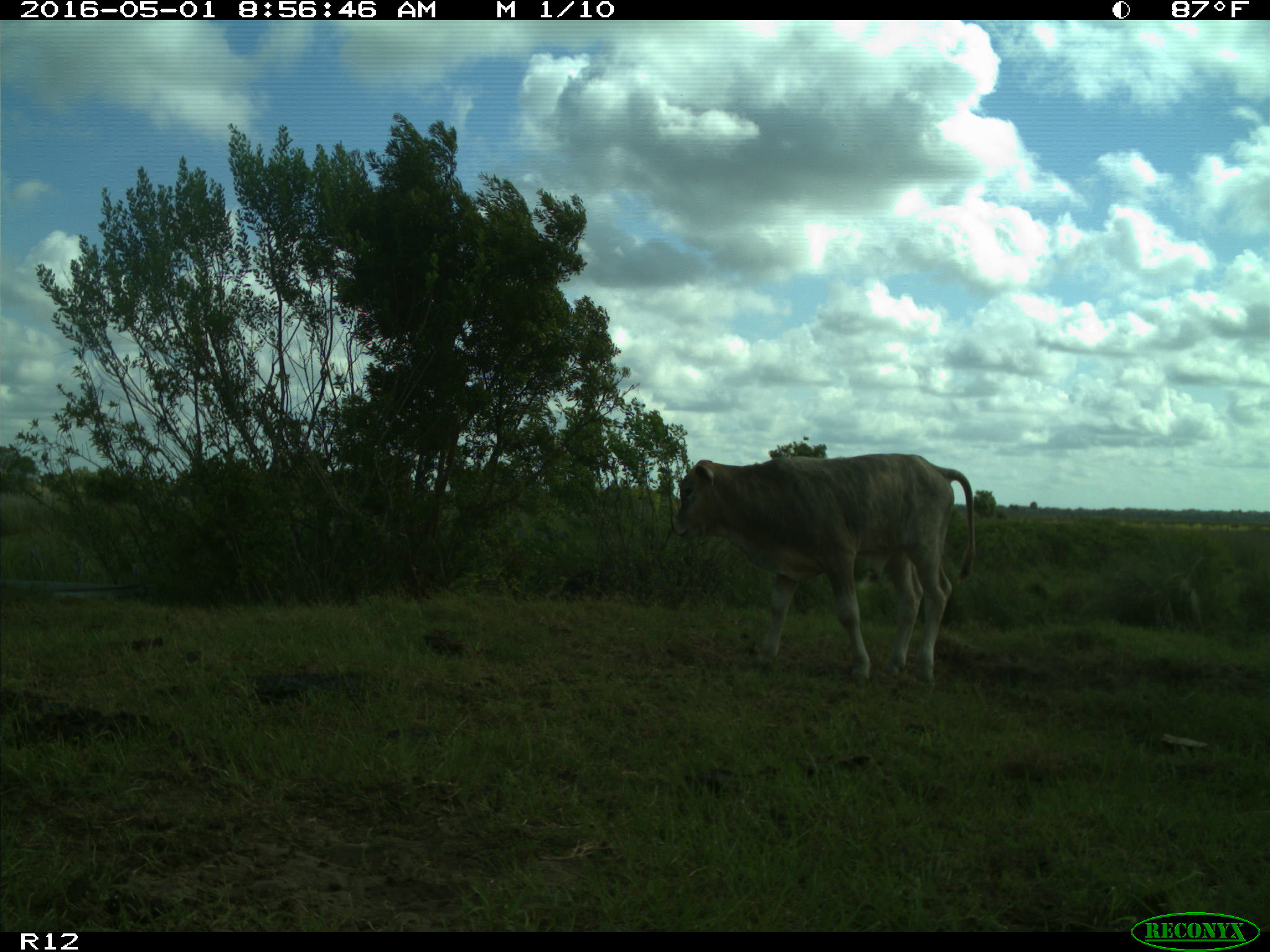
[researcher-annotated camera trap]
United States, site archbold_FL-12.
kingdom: Animalia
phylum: Chordata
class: Mammalia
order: Artiodactyla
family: Bovidae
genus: Bos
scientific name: Bos taurus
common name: domestic cow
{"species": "Bos taurus (domestic cow)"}